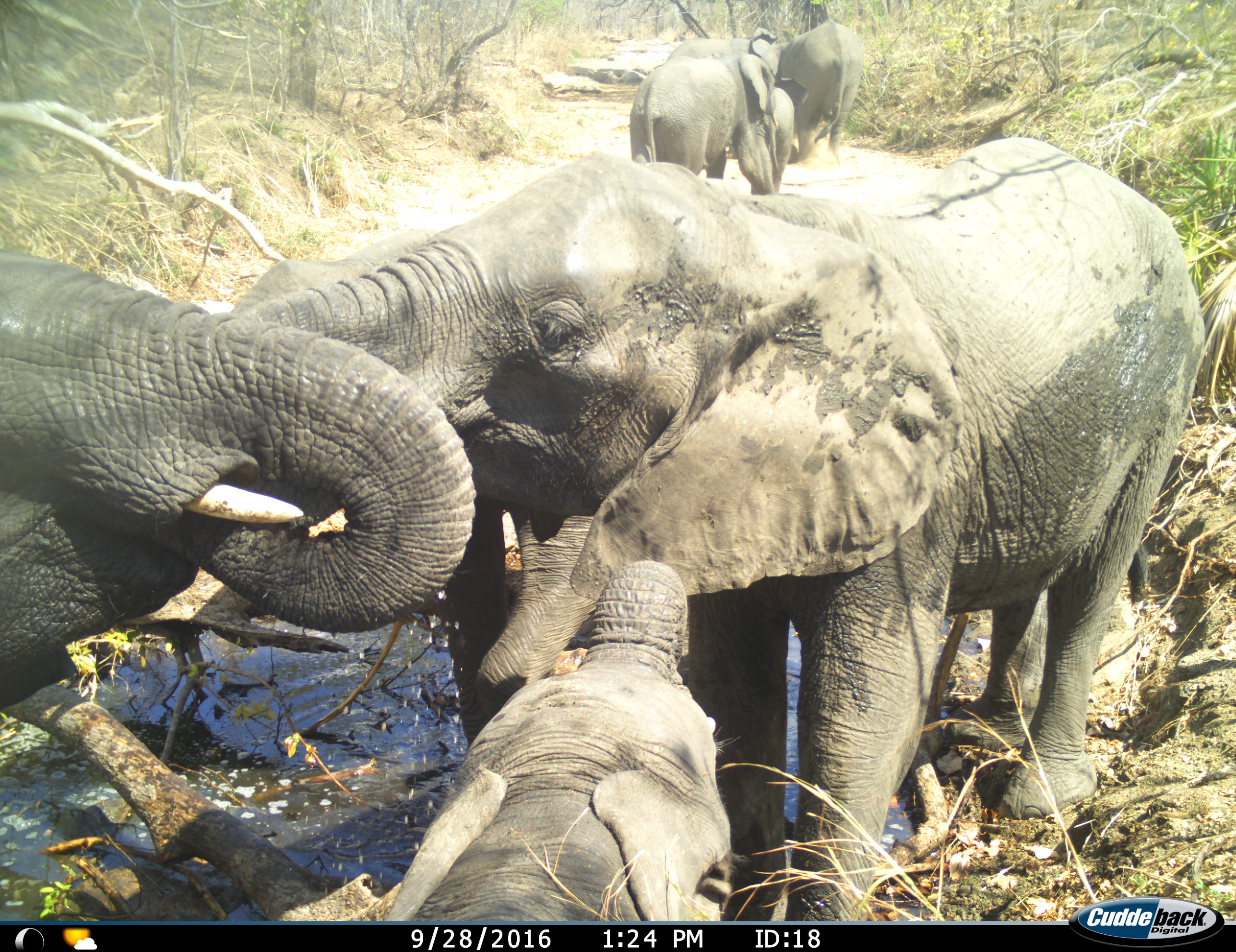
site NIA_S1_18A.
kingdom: Animalia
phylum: Chordata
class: Mammalia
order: Proboscidea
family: Elephantidae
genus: Loxodonta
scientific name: Loxodonta africana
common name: african bush elephant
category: elephant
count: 7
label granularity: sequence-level